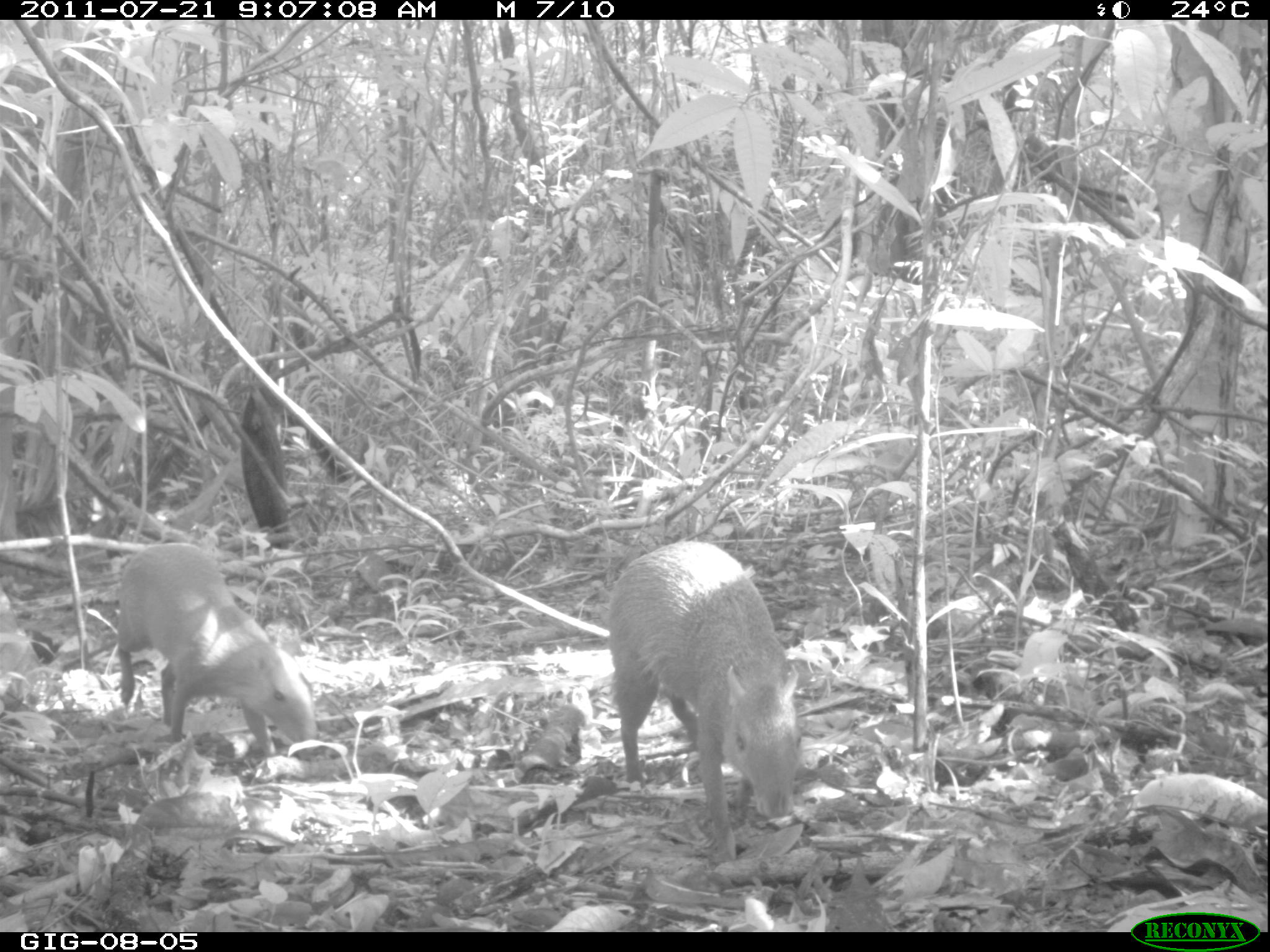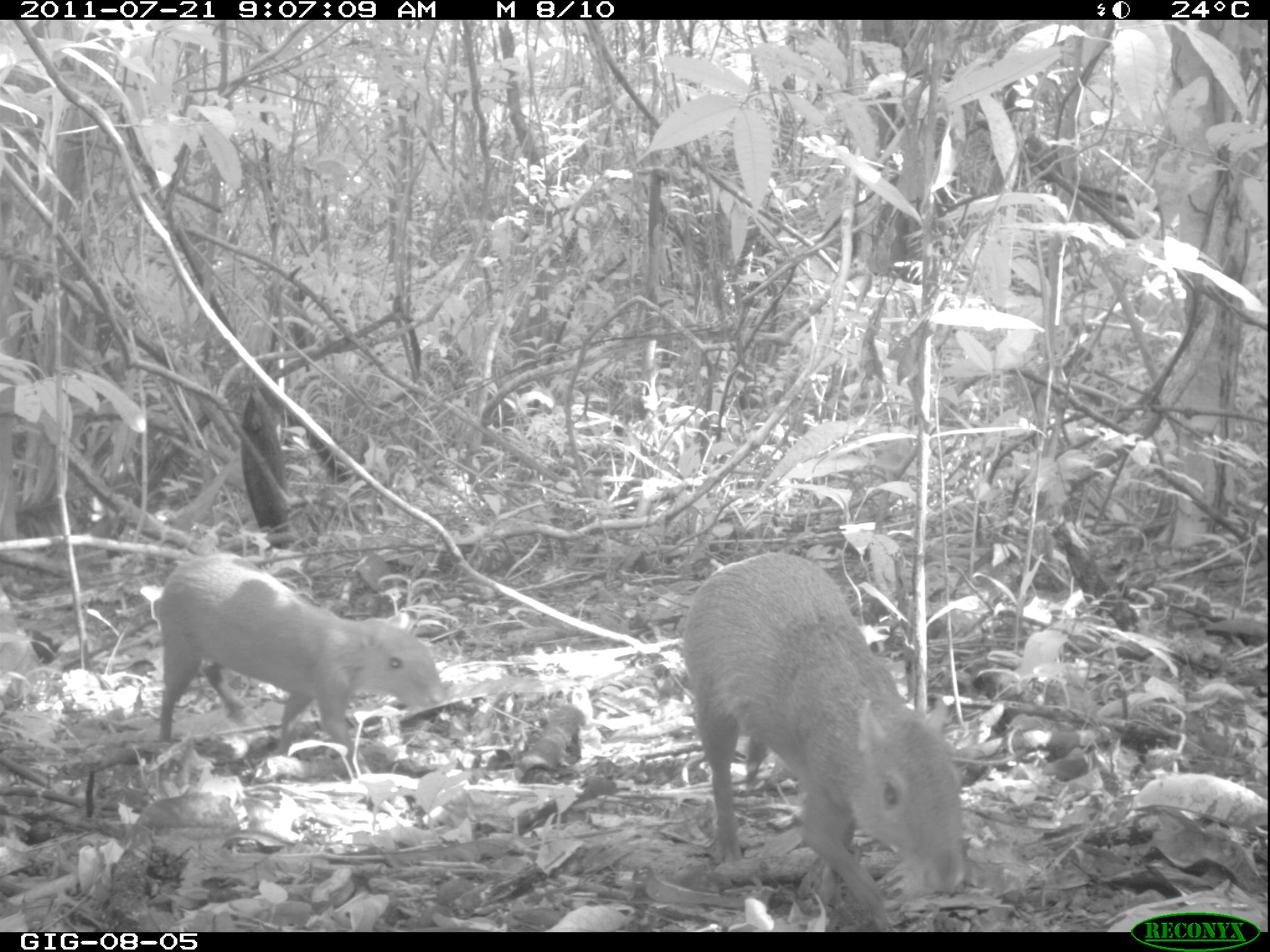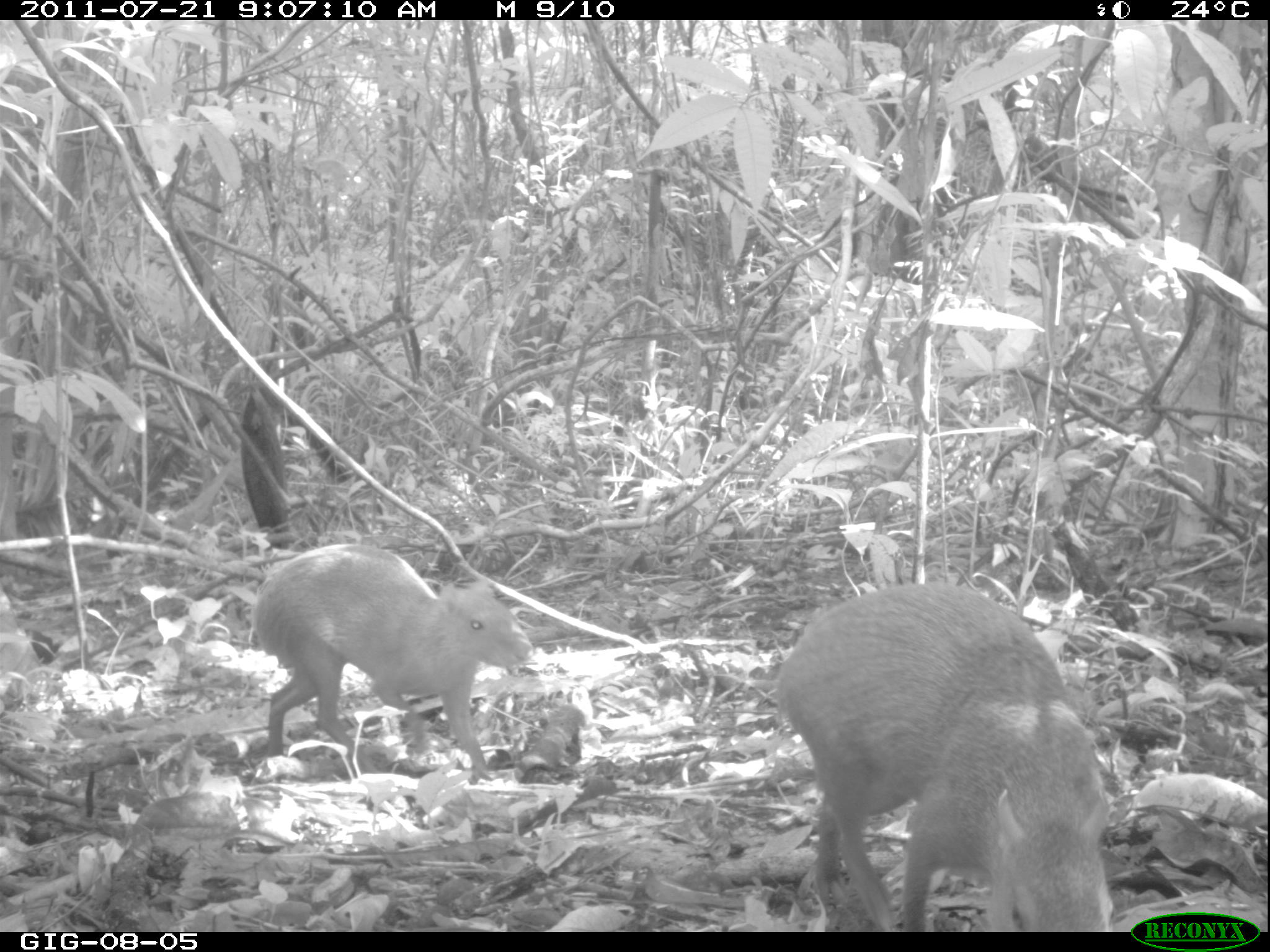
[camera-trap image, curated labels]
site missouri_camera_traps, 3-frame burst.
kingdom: Animalia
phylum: Chordata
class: Mammalia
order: Rodentia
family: Dasyproctidae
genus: Dasyprocta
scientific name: Dasyprocta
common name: agouti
Agouti (Dasyprocta). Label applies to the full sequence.